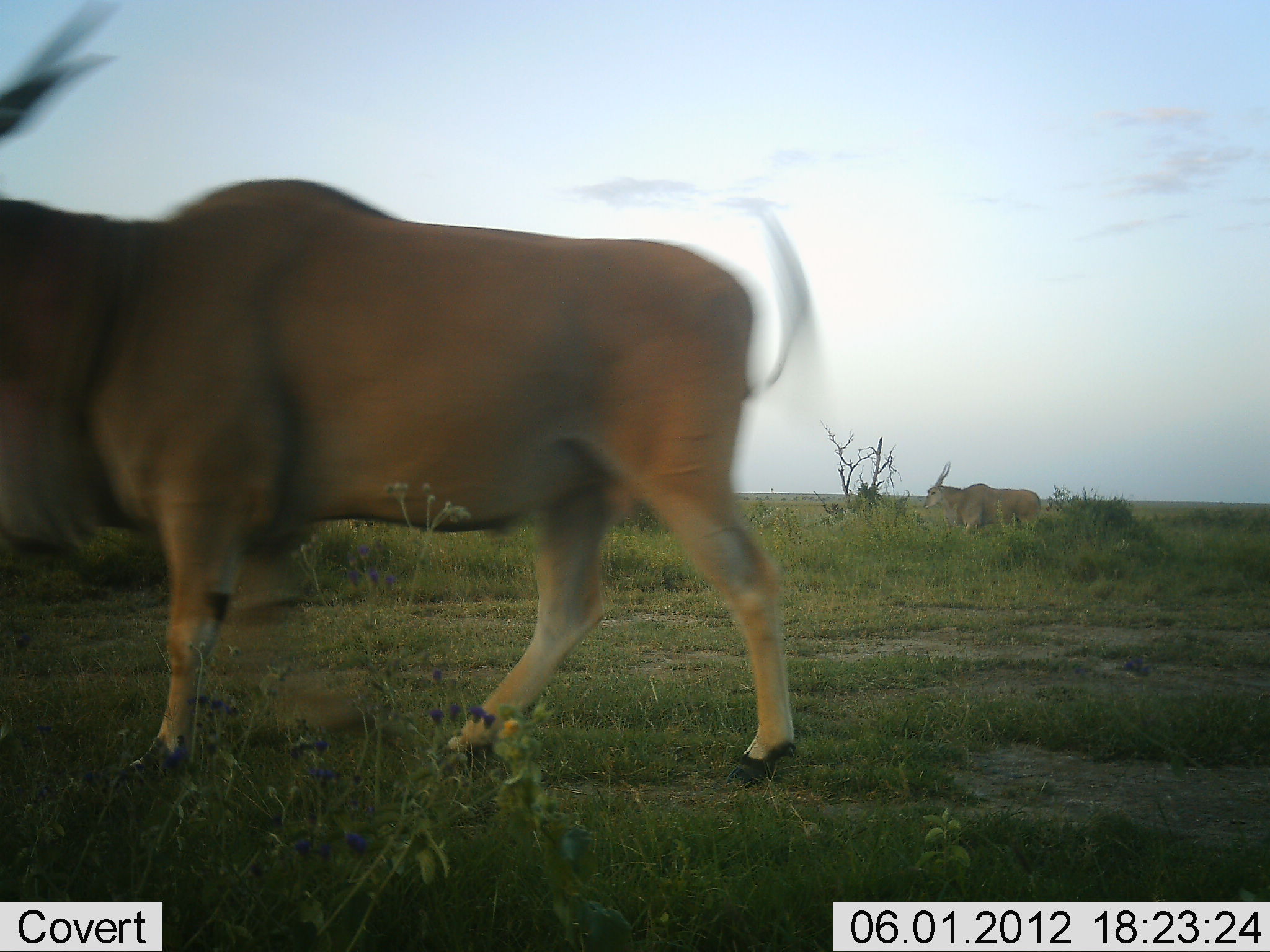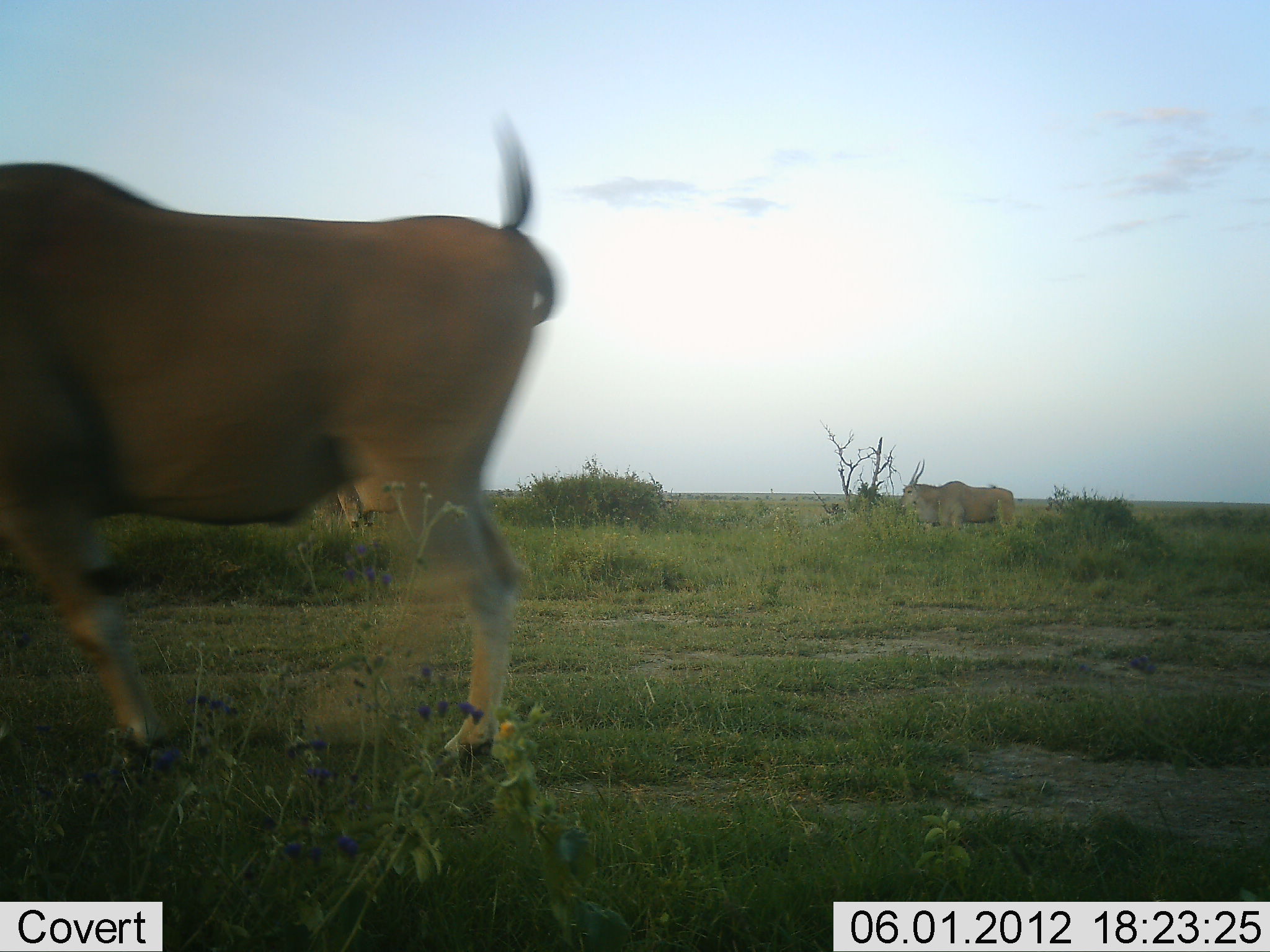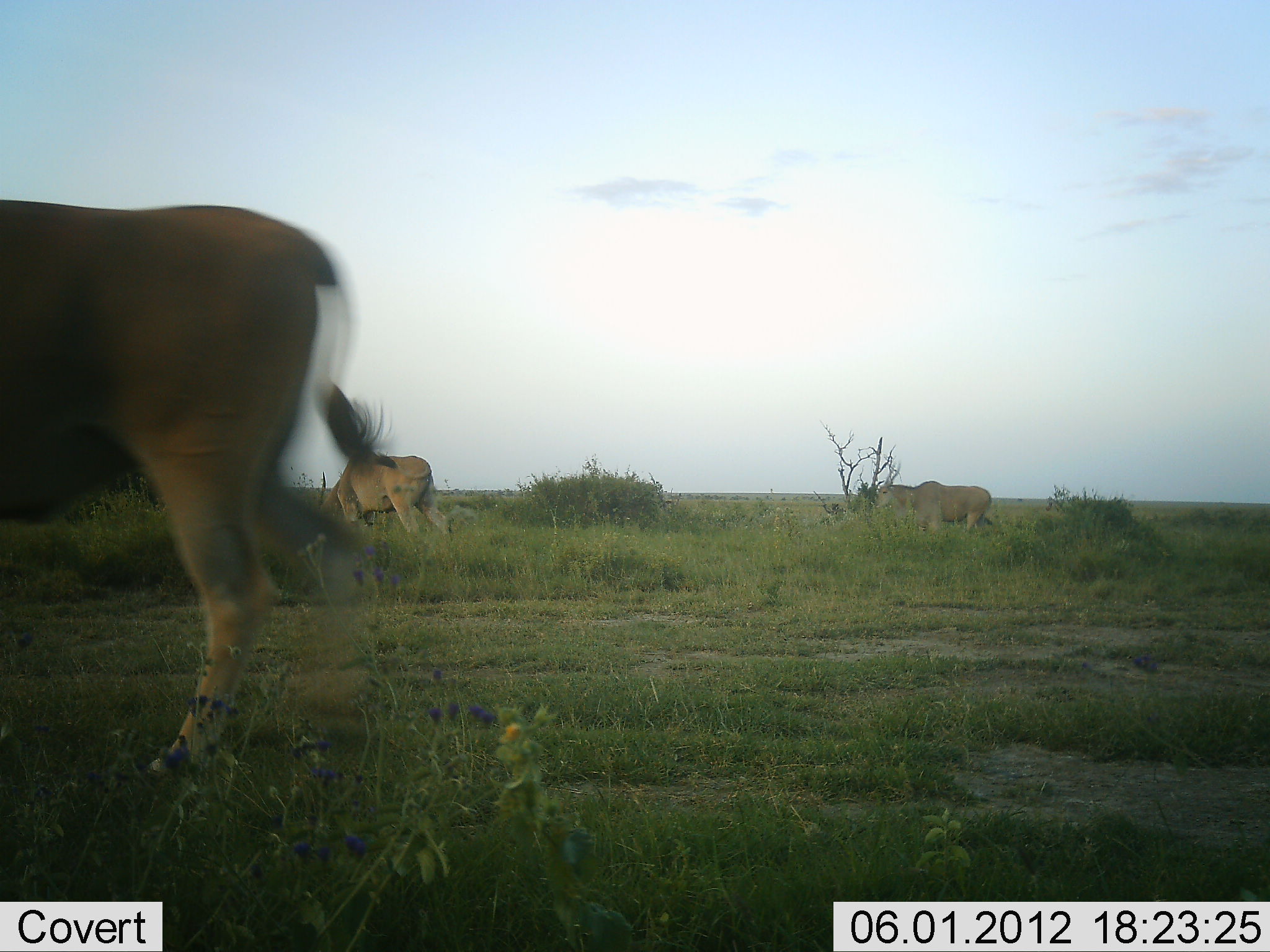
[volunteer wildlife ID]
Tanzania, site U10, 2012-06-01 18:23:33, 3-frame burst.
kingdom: Animalia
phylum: Chordata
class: Mammalia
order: Artiodactyla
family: Bovidae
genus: Tragelaphus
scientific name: Tragelaphus oryx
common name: eland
Eland (Tragelaphus oryx), count 3. Behavior (volunteer vote fractions): standing 20%, resting 0%, moving 100%, interacting 0%. Young present (vote fraction): 0%. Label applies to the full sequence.